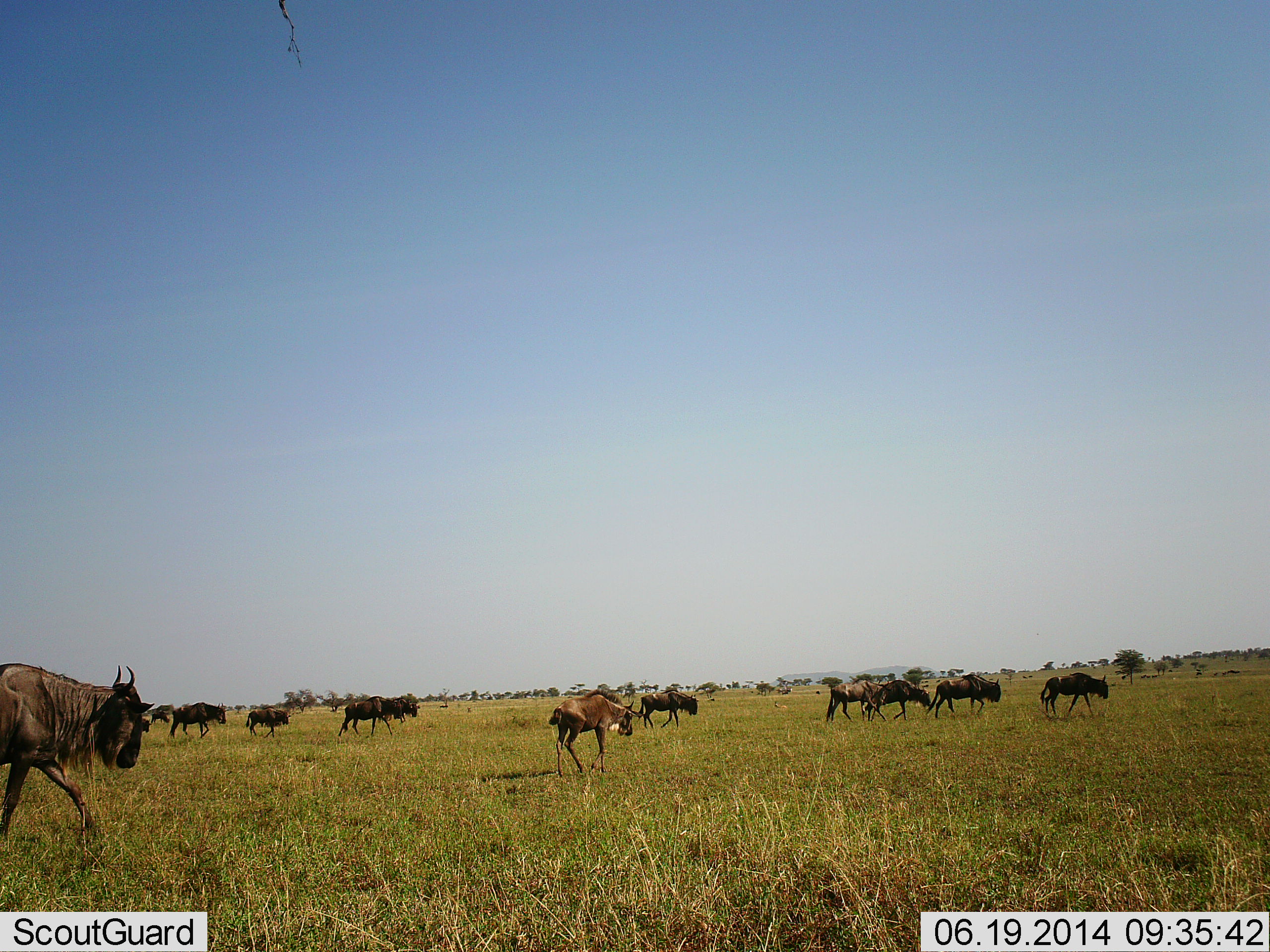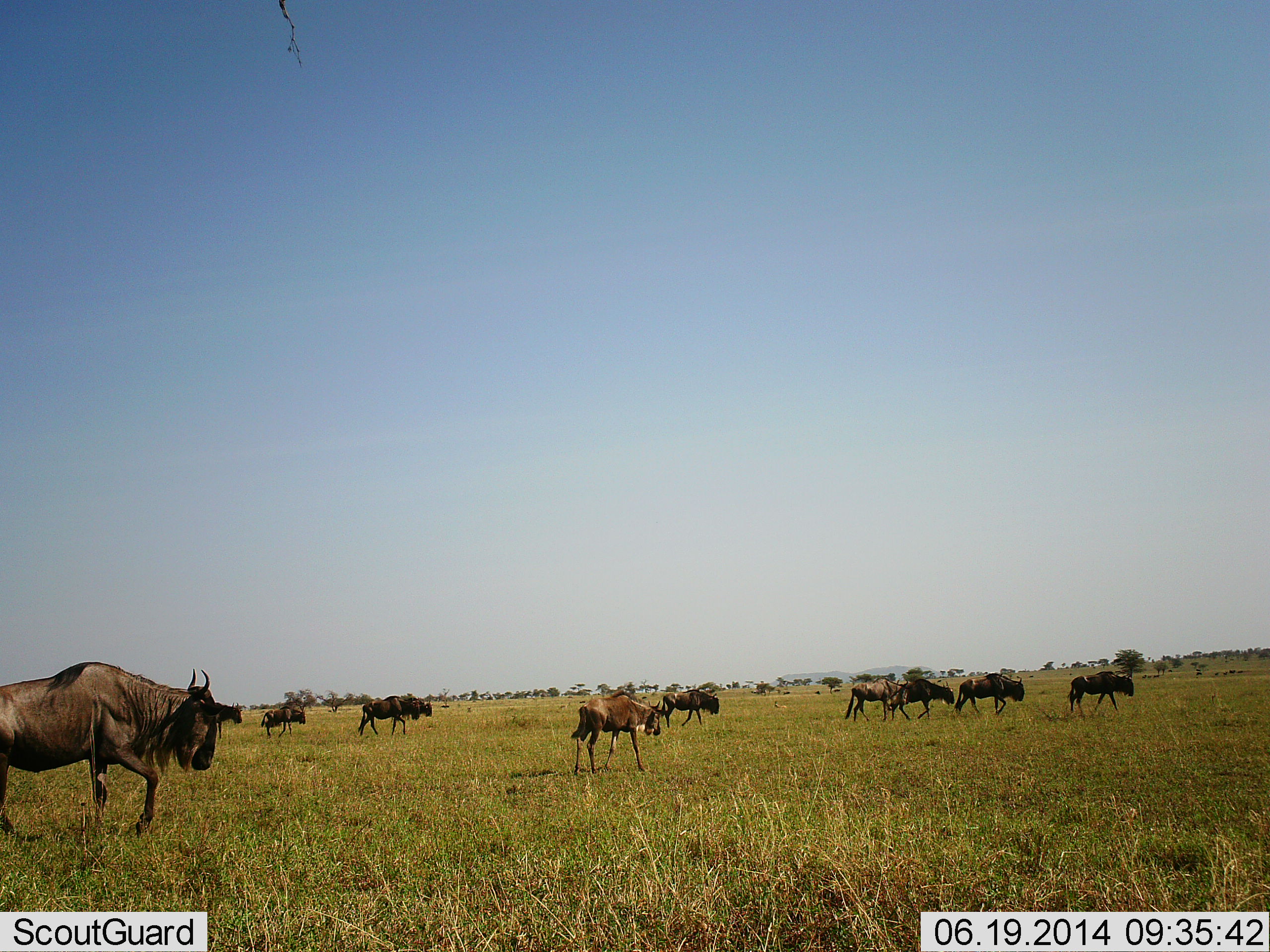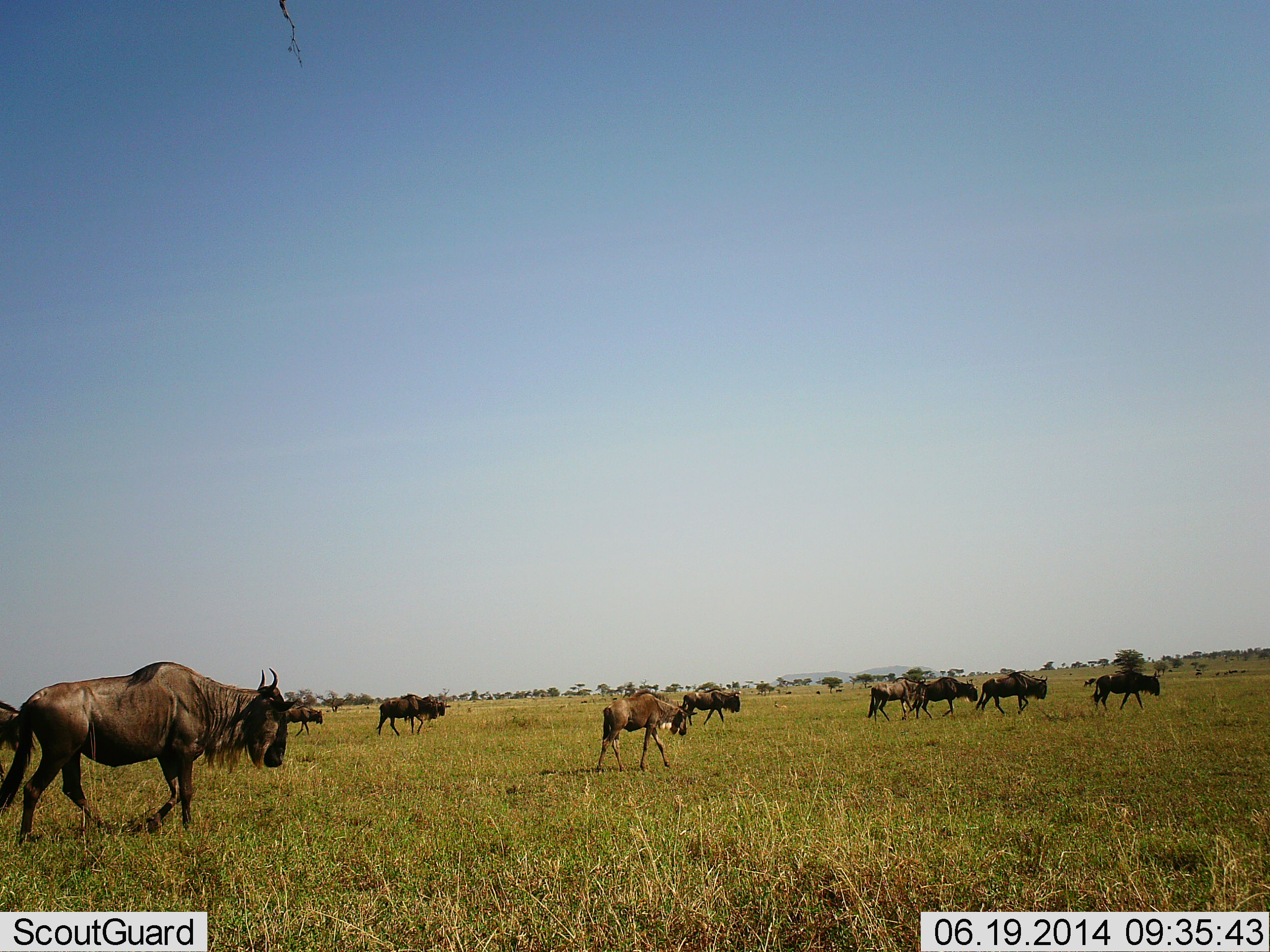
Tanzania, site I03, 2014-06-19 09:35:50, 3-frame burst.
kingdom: Animalia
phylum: Chordata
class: Mammalia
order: Artiodactyla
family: Bovidae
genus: Connochaetes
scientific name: Connochaetes taurinus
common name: blue wildebeest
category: wildebeest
Wildebeest (blue wildebeest) (Connochaetes taurinus), count 11-50. Behavior (volunteer vote fractions): standing 10%, resting 0%, moving 100%, interacting 0%. Young present (vote fraction): 30%. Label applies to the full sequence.